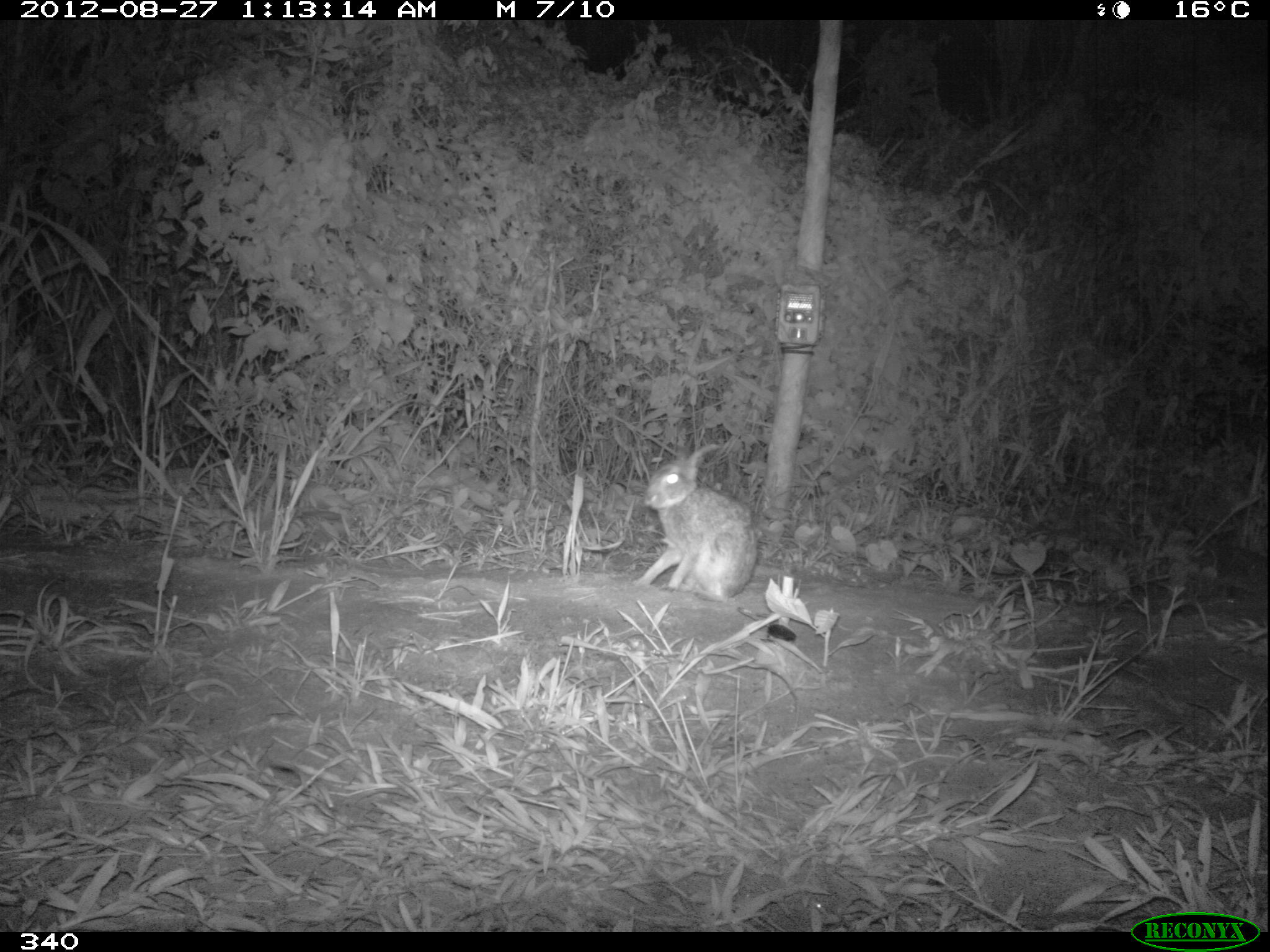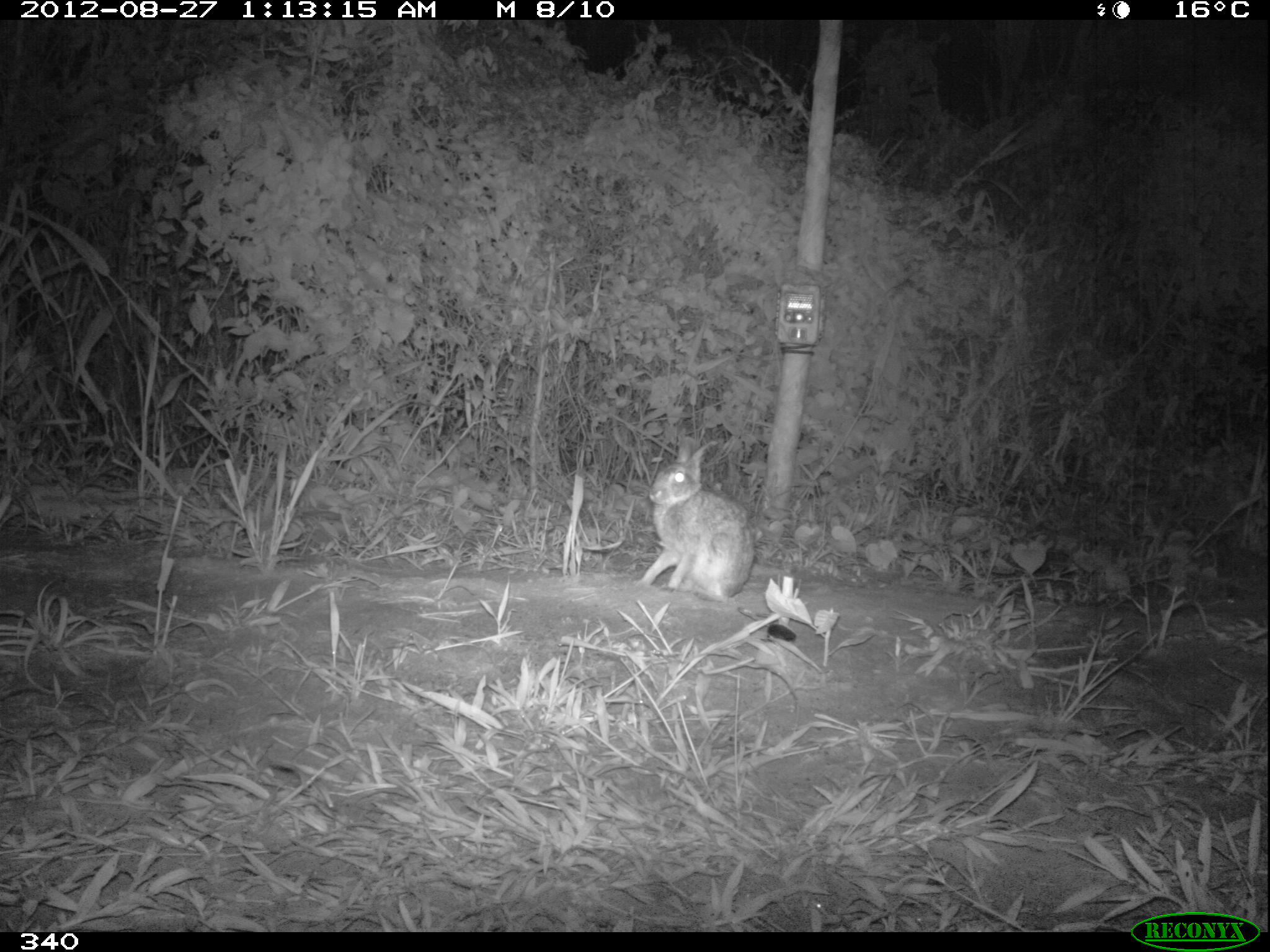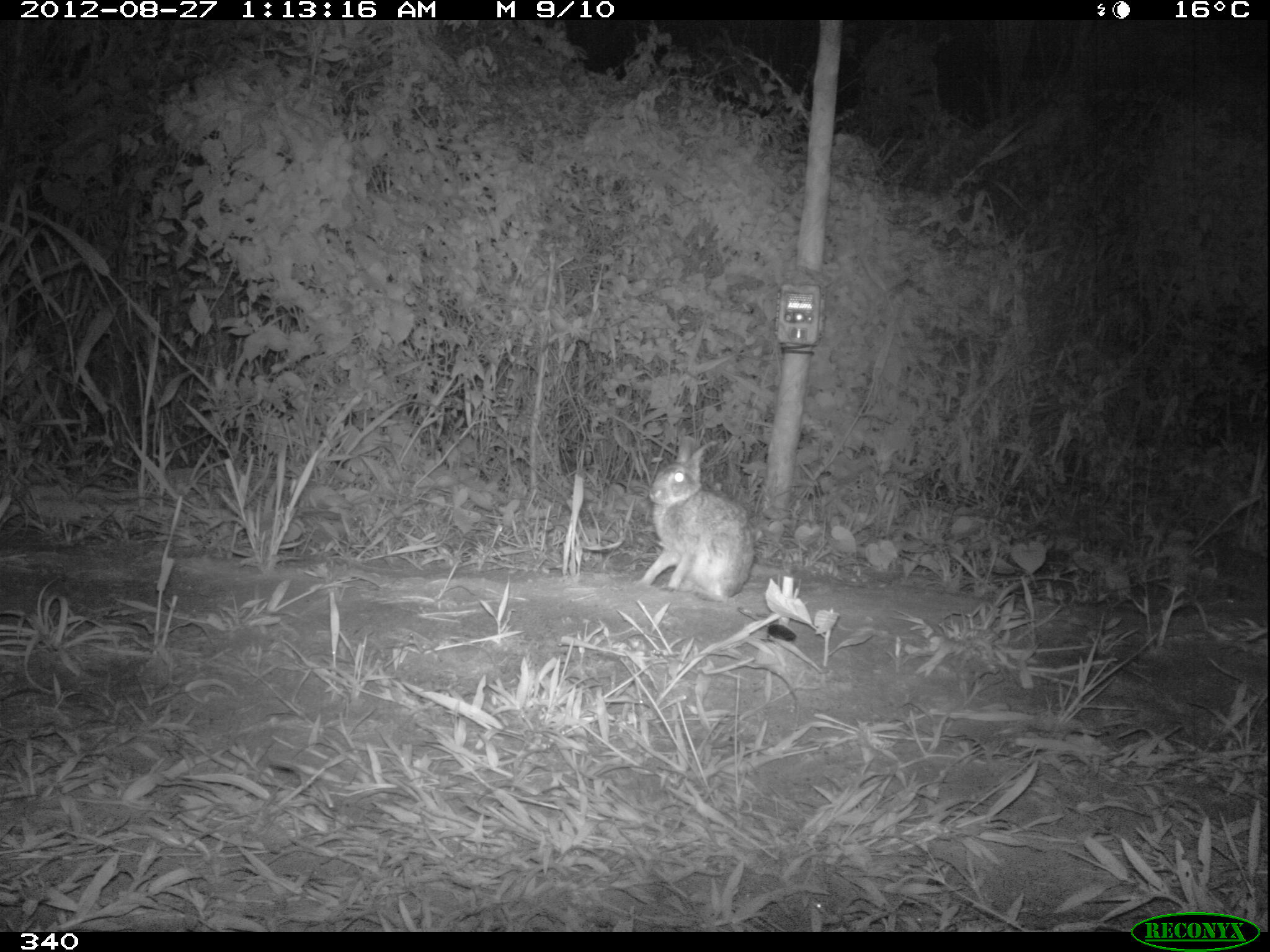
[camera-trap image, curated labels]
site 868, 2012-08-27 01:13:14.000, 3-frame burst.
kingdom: Animalia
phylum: Chordata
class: Mammalia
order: Lagomorpha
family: Leporidae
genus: Sylvilagus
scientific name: Sylvilagus brasiliensis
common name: tapeti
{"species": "Sylvilagus brasiliensis (tapeti)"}